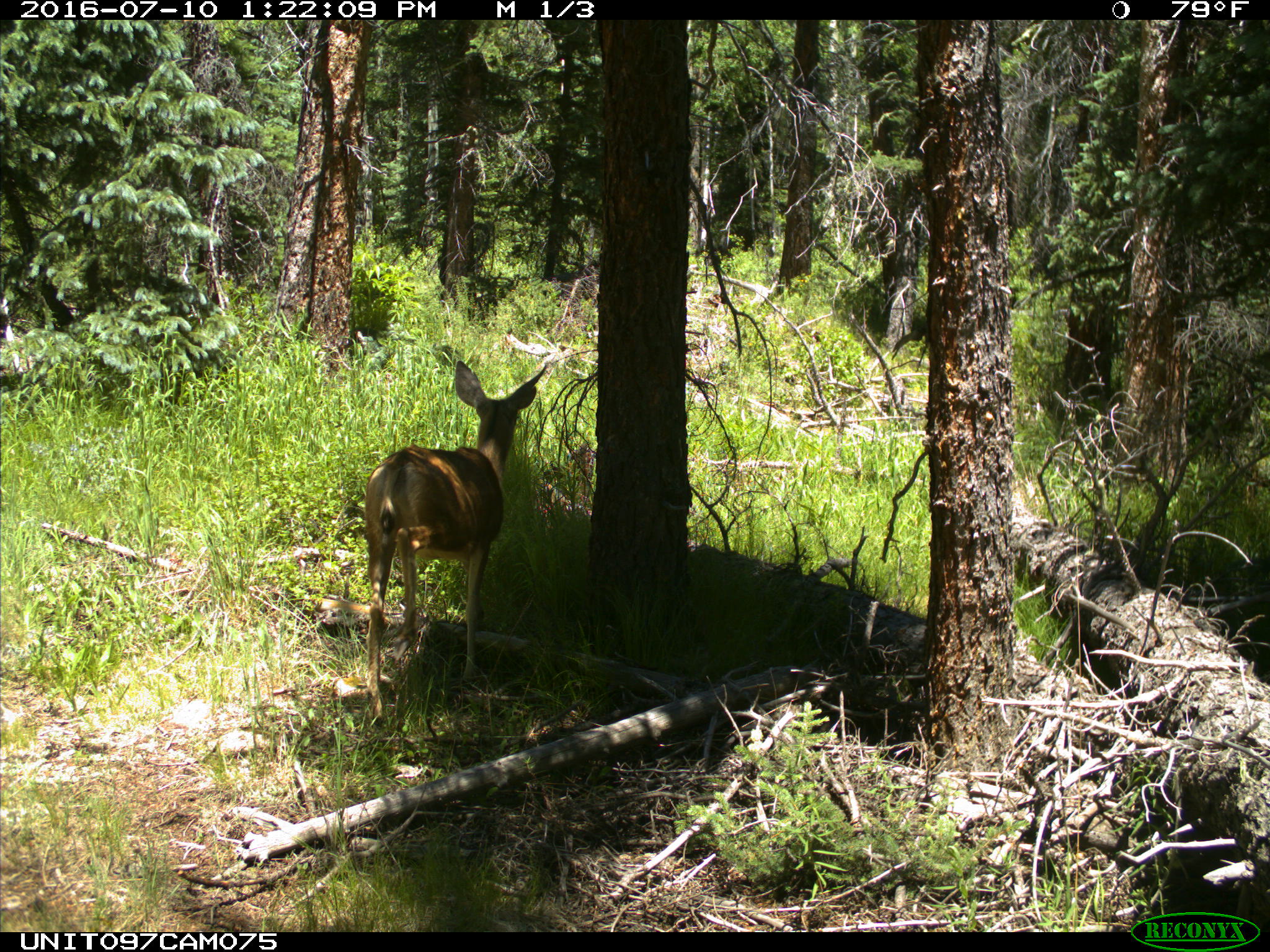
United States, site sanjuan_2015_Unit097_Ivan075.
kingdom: Animalia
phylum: Chordata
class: Mammalia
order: Artiodactyla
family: Cervidae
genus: Odocoileus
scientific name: Odocoileus hemionus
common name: mule deer